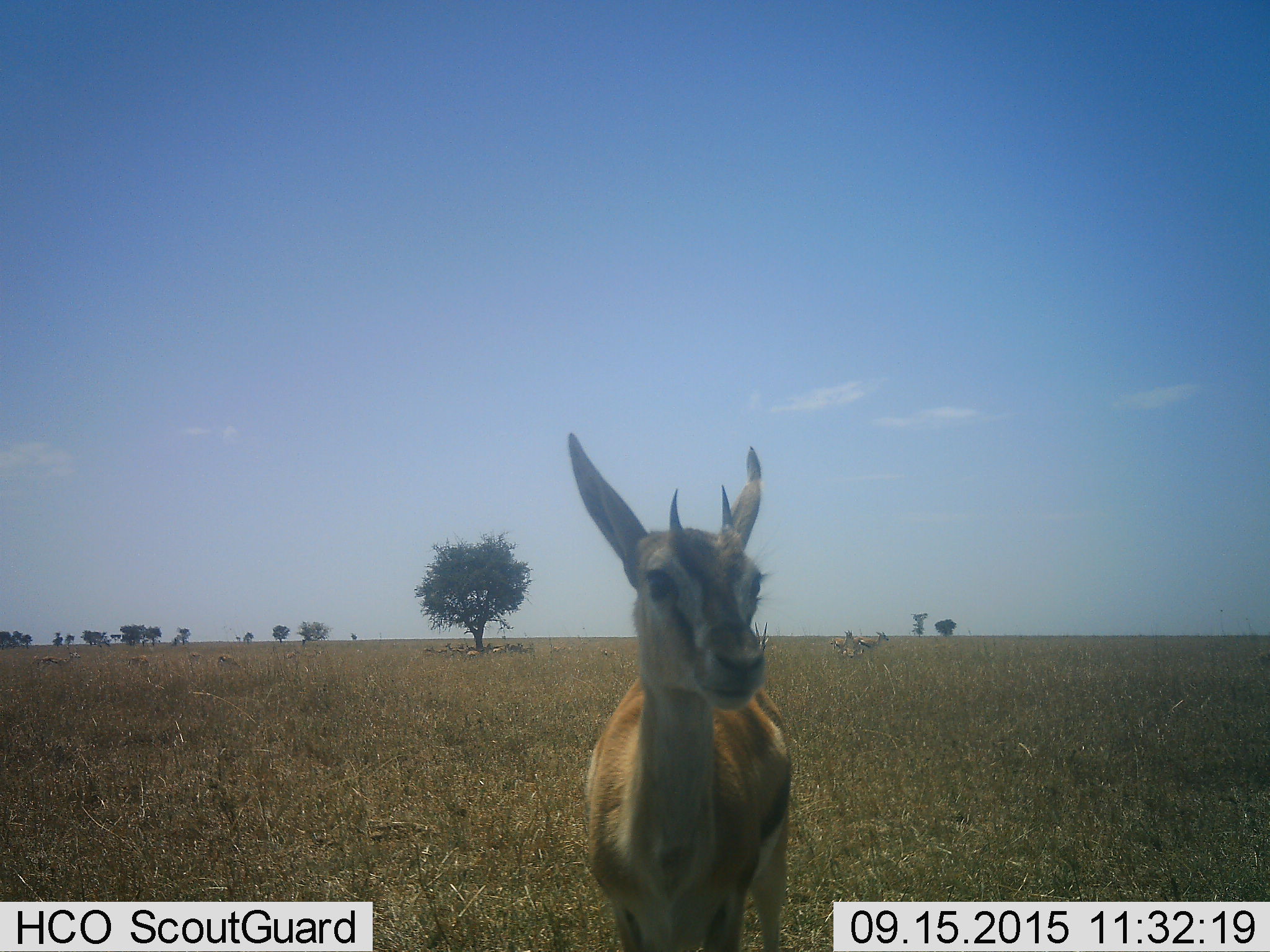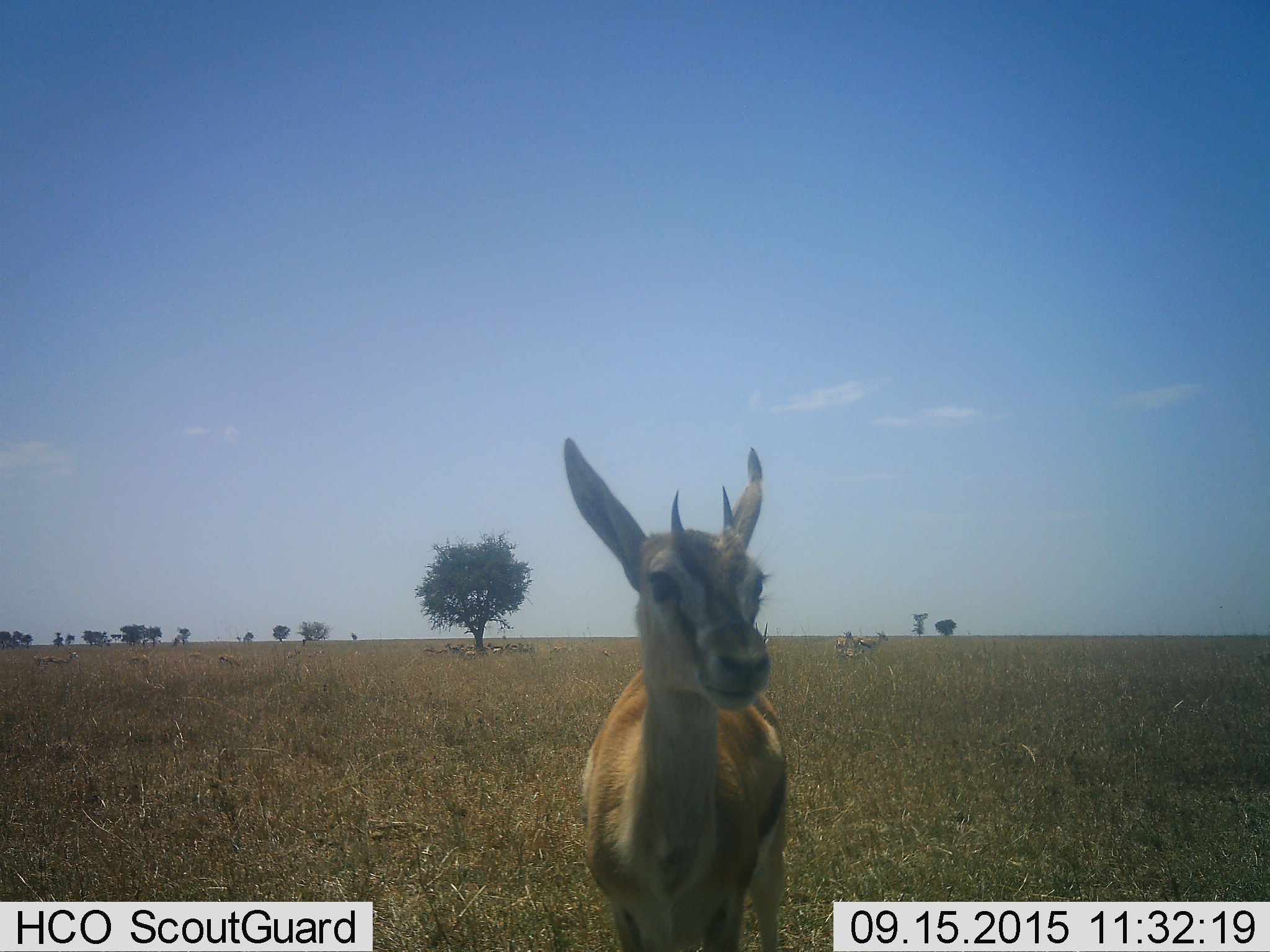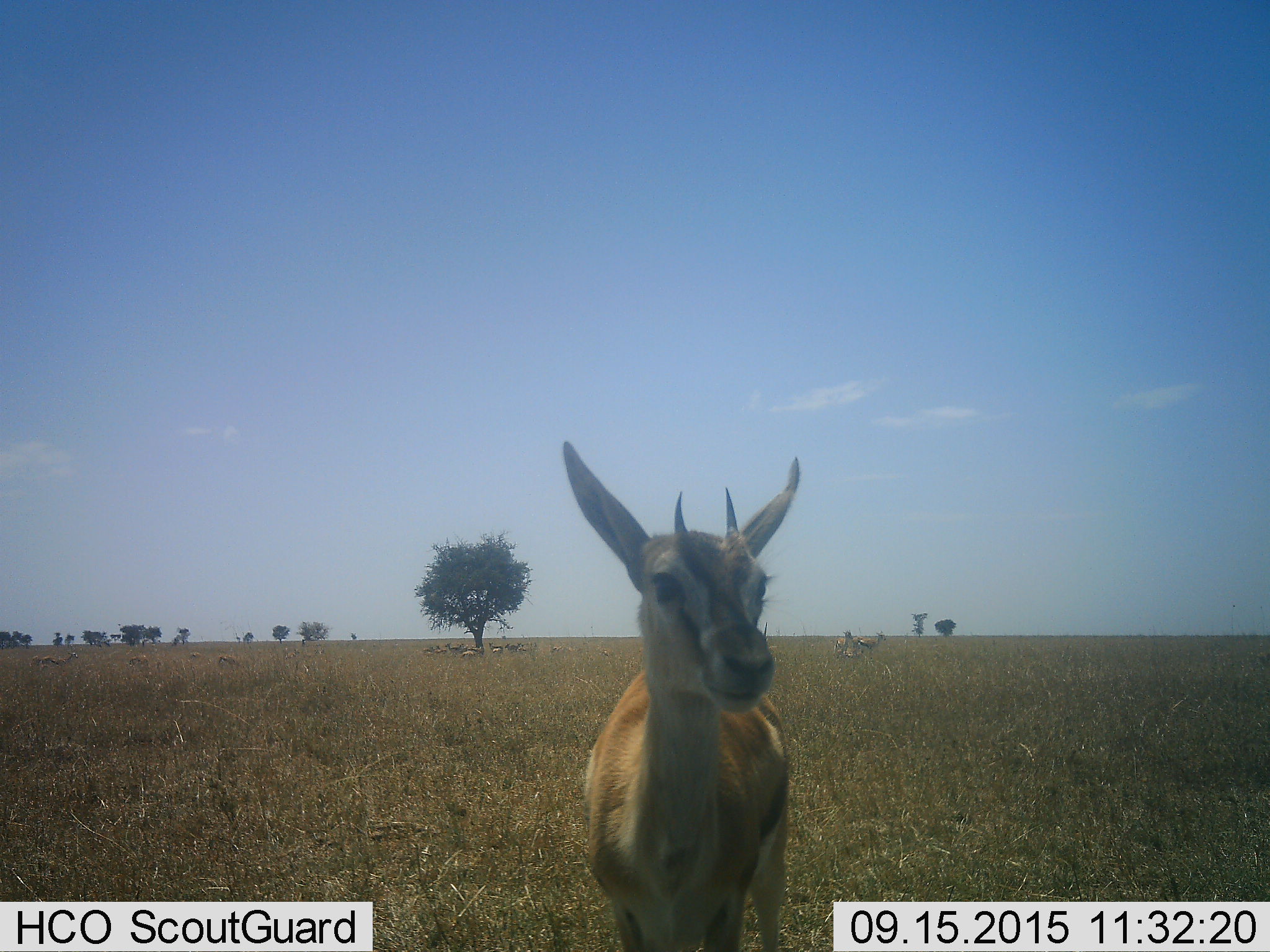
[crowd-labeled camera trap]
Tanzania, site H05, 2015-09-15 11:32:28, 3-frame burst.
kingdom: Animalia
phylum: Chordata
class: Mammalia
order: Artiodactyla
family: Bovidae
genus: Eudorcas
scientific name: Eudorcas thomsonii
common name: thomson's gazelle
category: gazellethomsons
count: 11-50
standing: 90%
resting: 20%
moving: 10%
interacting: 20%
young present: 40%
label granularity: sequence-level